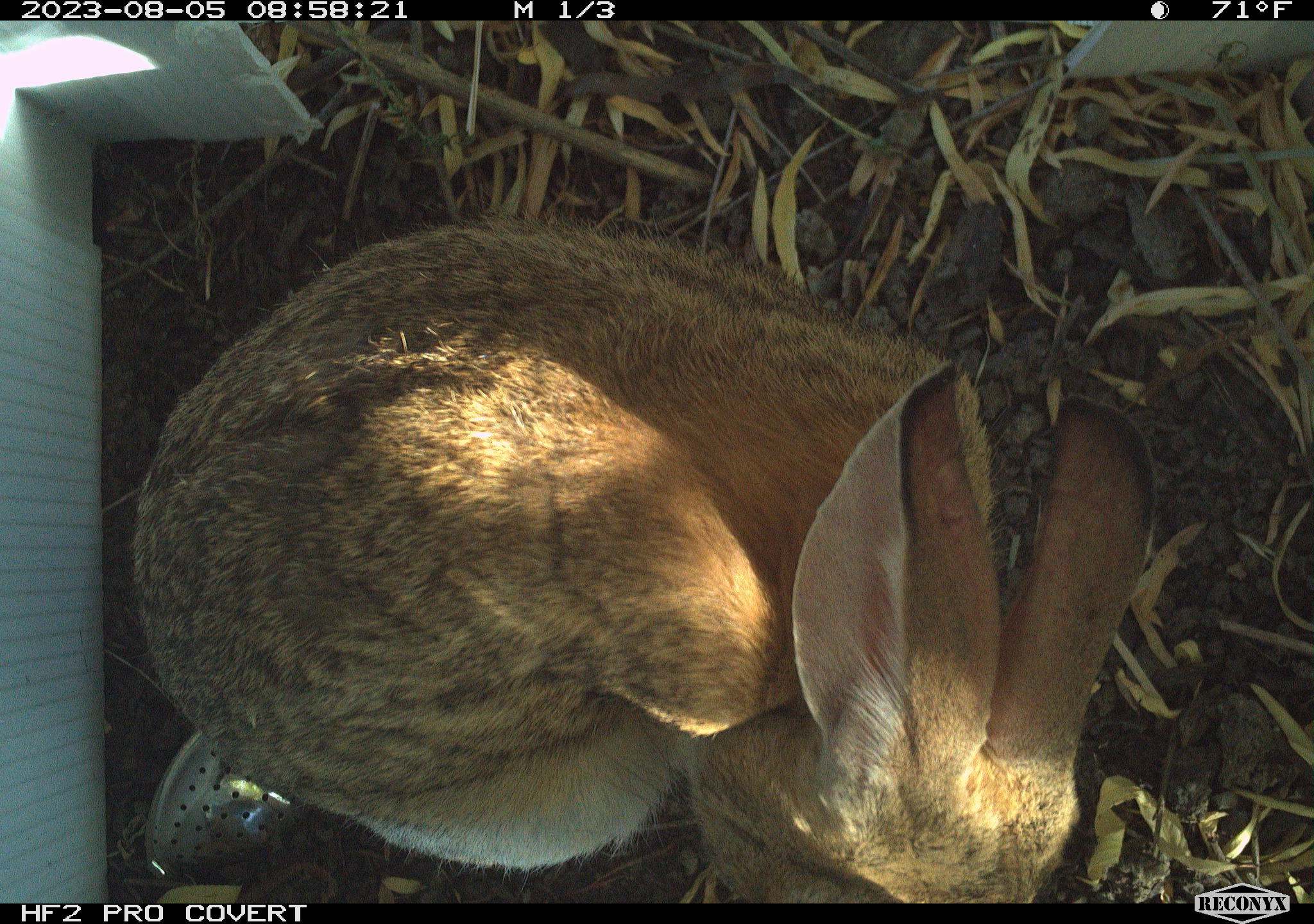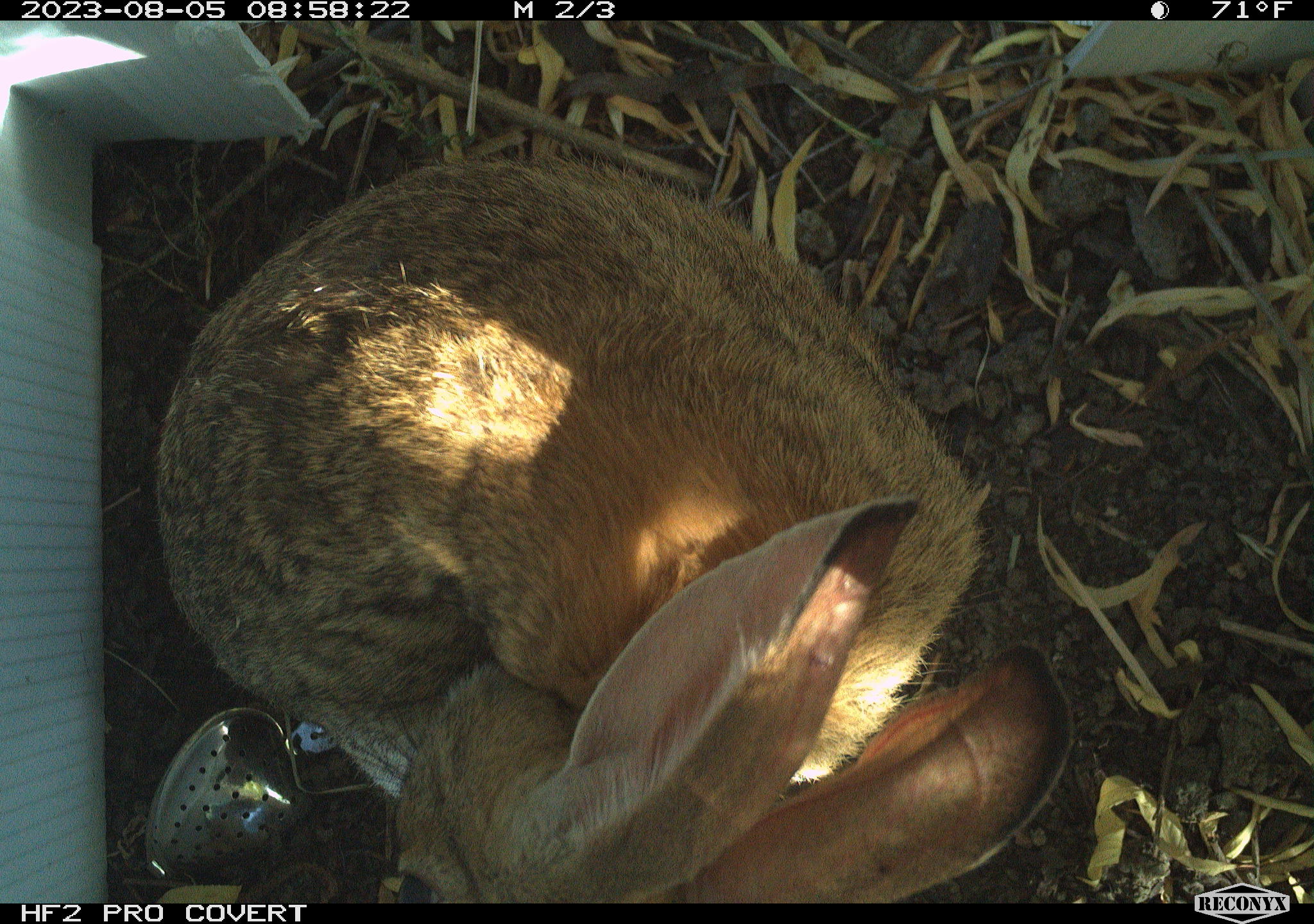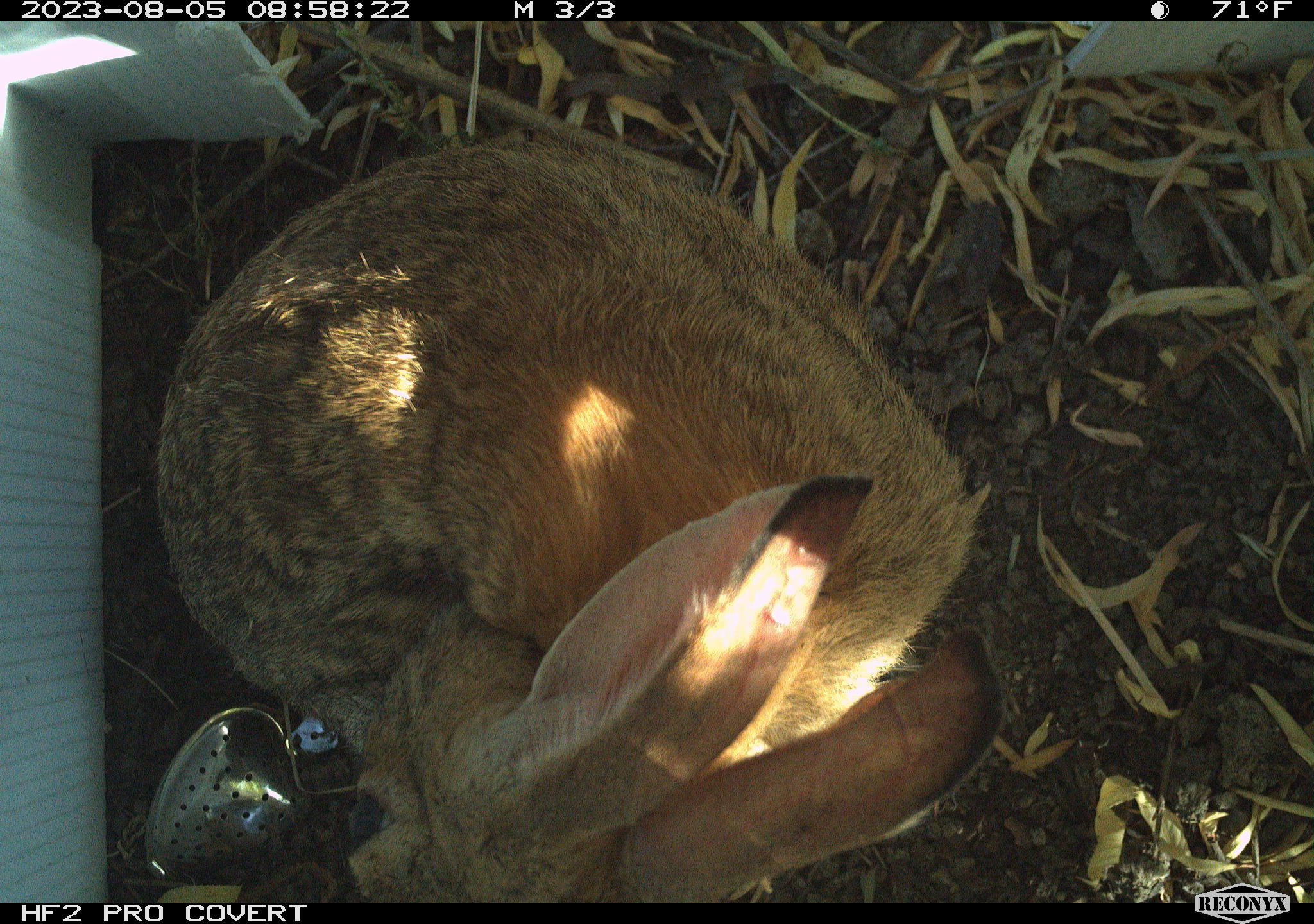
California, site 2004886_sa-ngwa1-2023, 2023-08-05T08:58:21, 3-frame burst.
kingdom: Animalia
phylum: Chordata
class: Mammalia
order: Lagomorpha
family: Leporidae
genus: Sylvilagus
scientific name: Sylvilagus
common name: cottontail rabbits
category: sylvilagus species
Sylvilagus species (cottontail rabbits) (Sylvilagus).